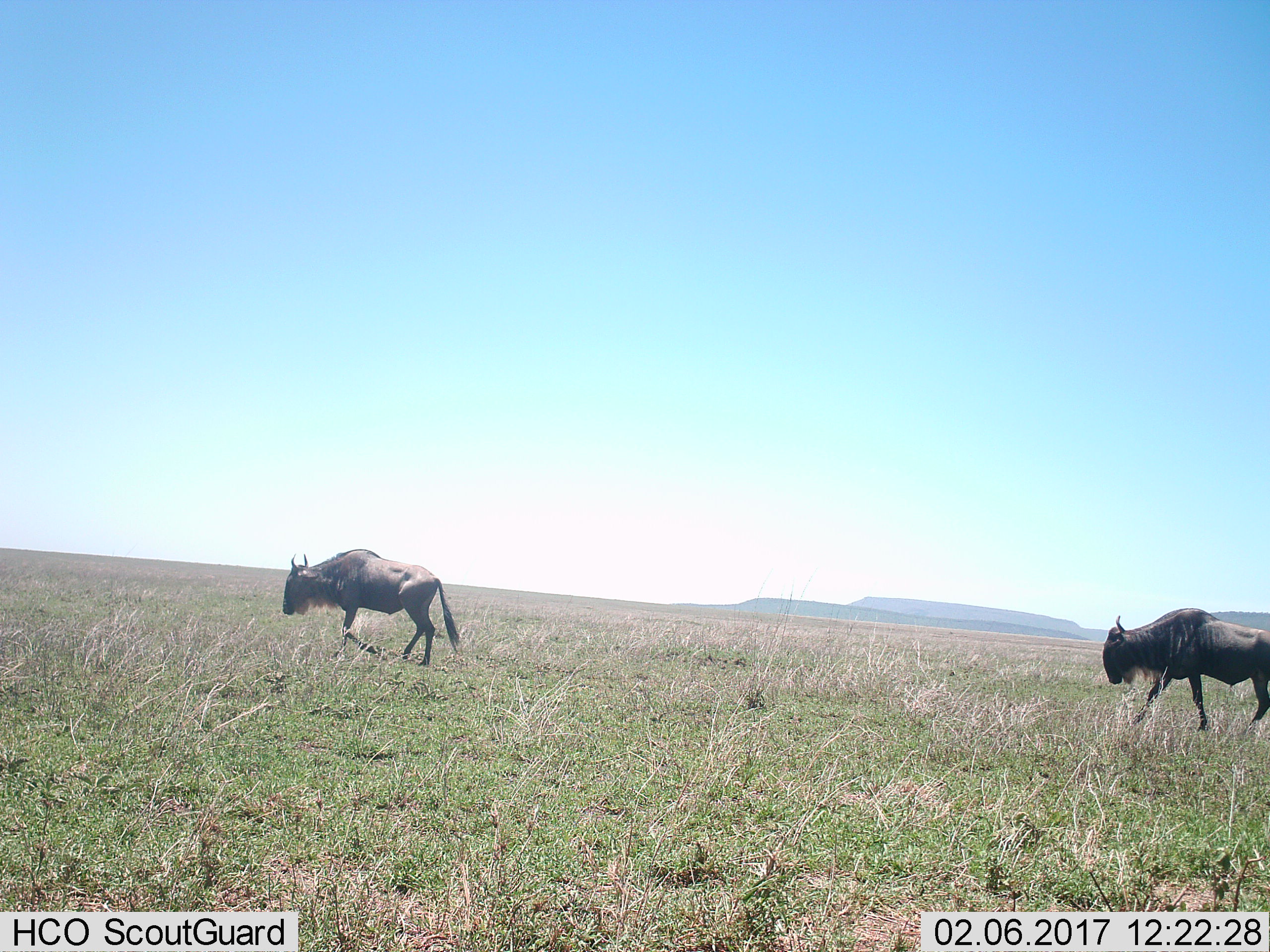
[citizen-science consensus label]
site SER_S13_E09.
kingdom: Animalia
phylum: Chordata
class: Mammalia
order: Artiodactyla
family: Bovidae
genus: Connochaetes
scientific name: Connochaetes taurinus taurinus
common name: blue wildebeest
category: wildebeestblue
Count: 2.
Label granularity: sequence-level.